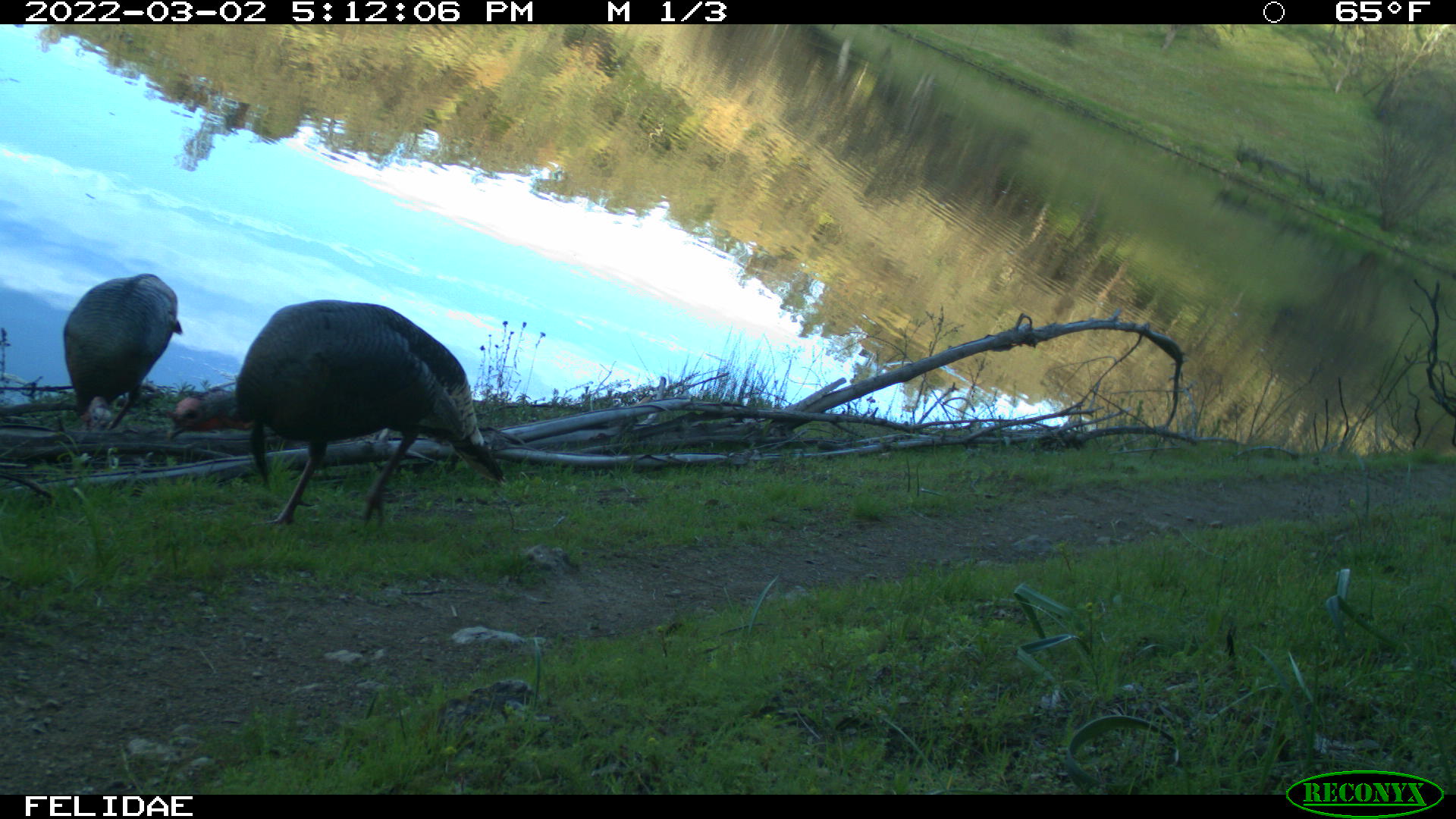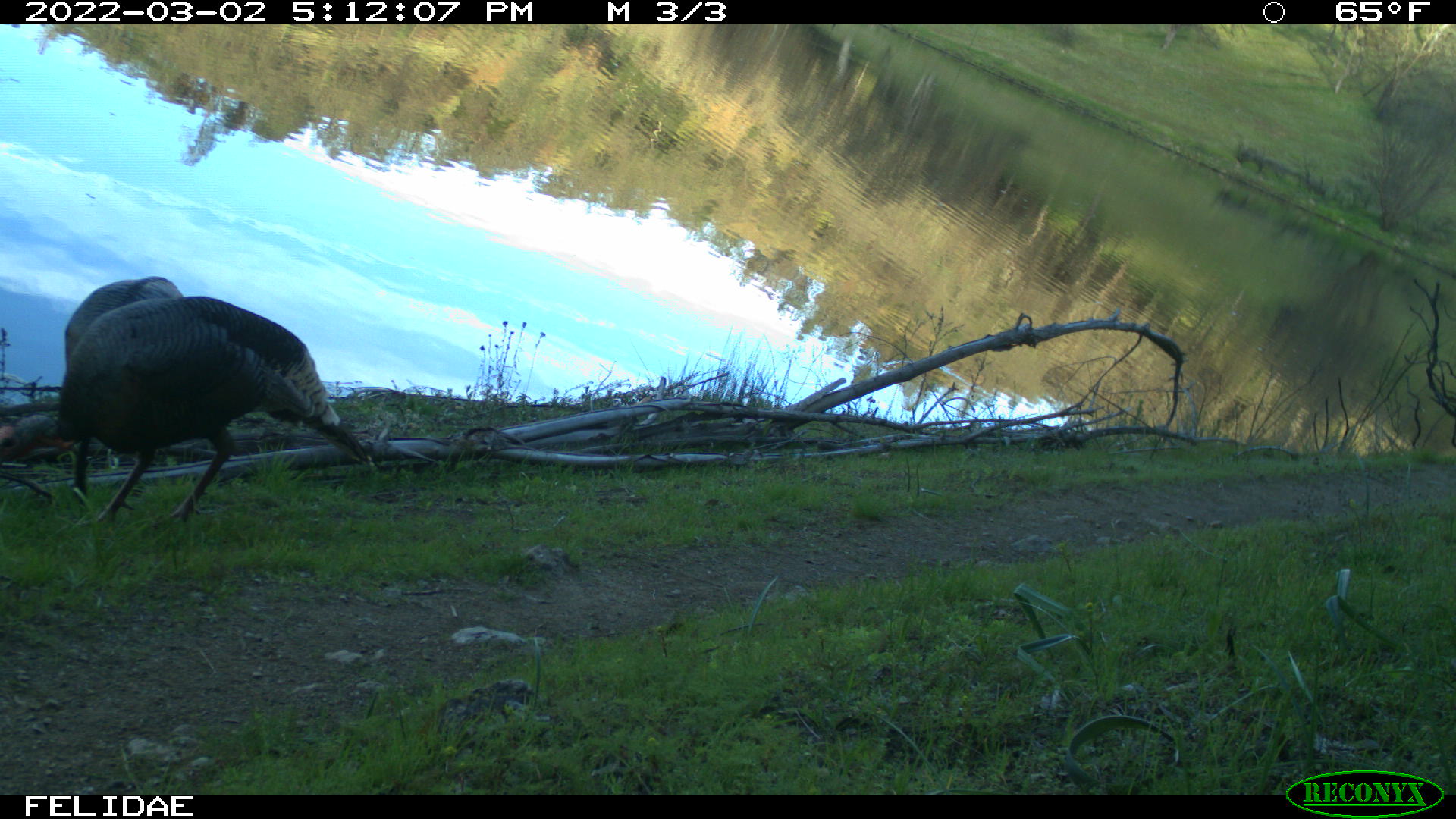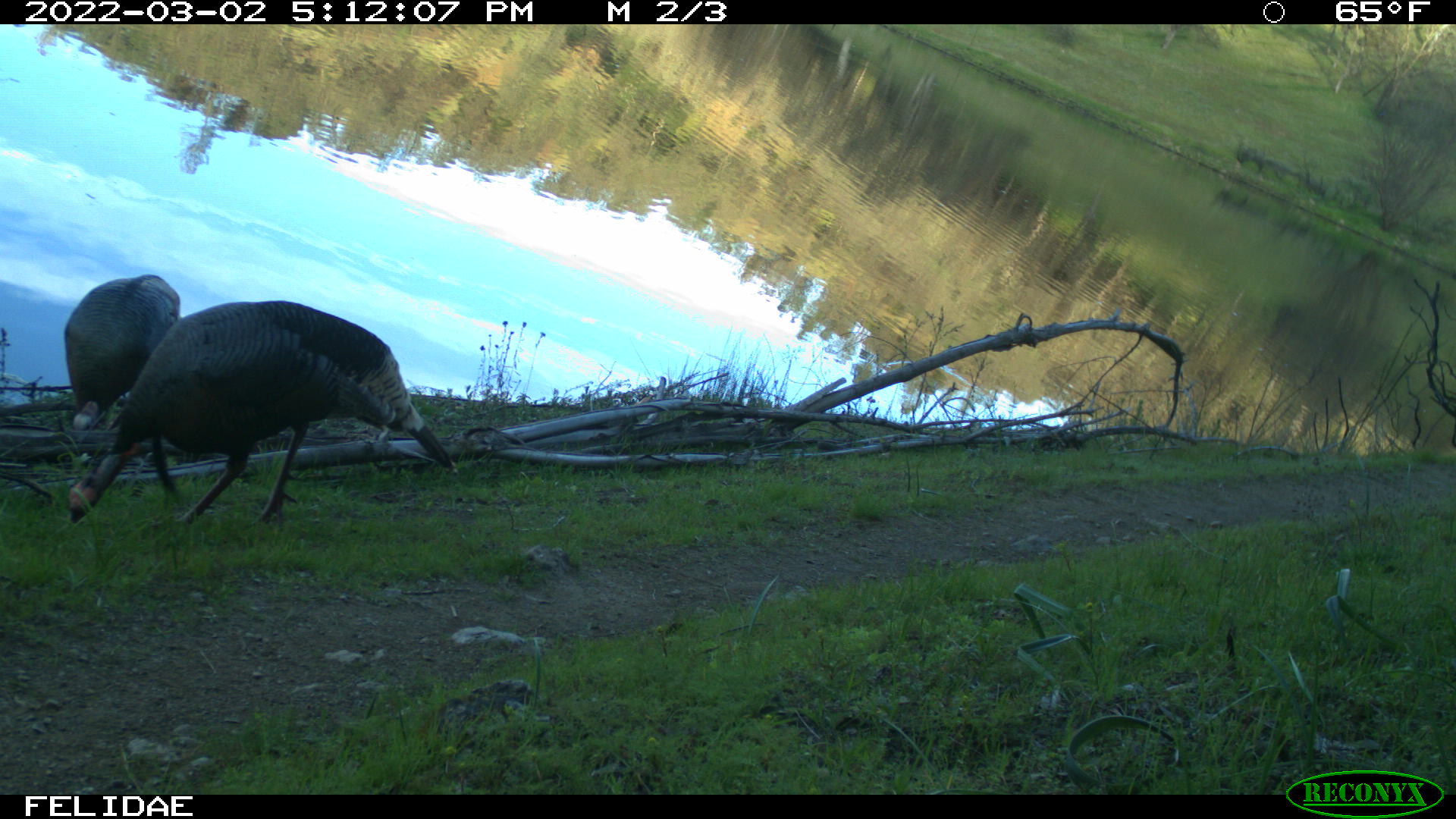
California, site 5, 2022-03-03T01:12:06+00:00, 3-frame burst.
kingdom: Animalia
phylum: Chordata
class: Aves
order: Galliformes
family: Phasianidae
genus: Meleagris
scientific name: Meleagris gallopavo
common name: turkey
Turkey (Meleagris gallopavo).